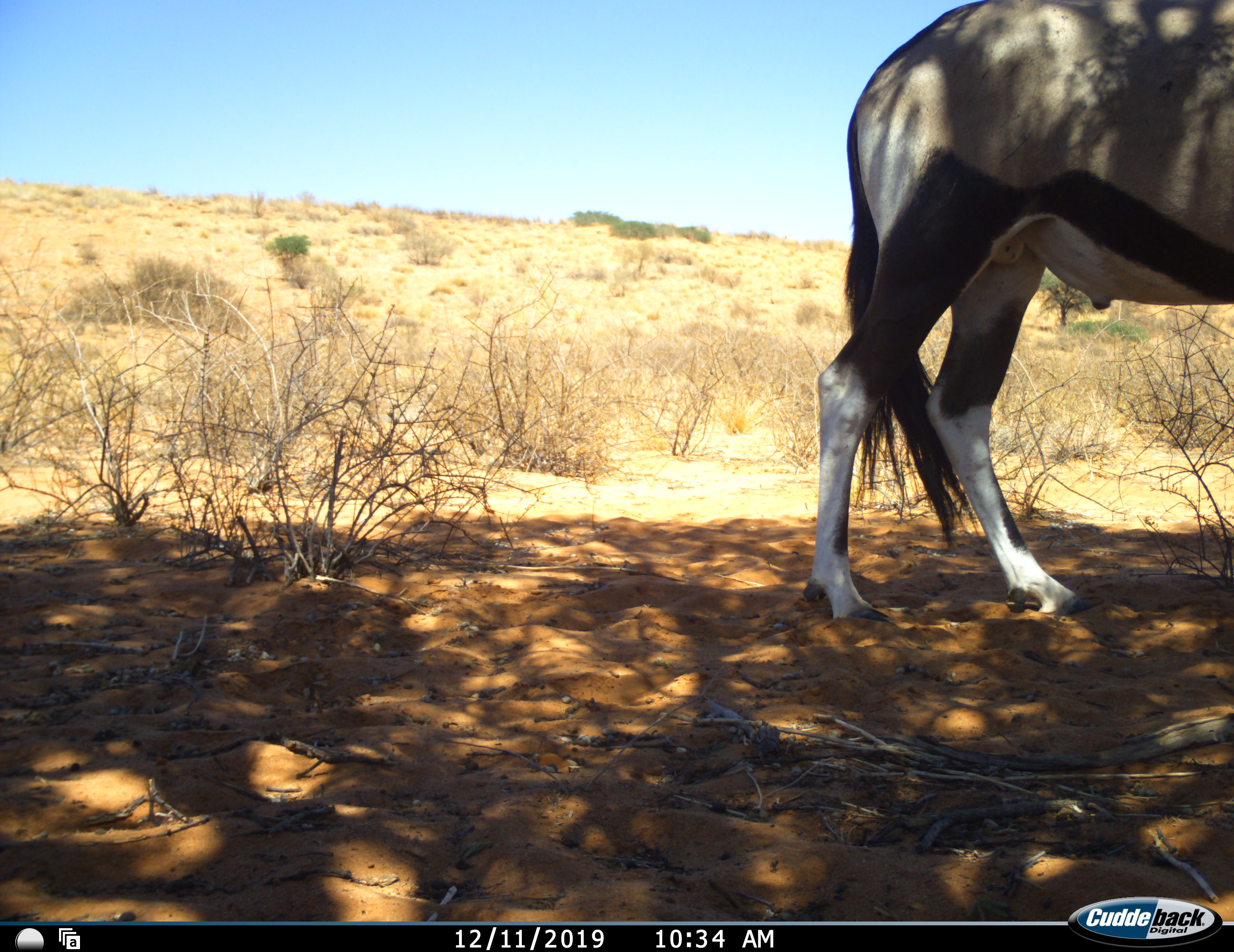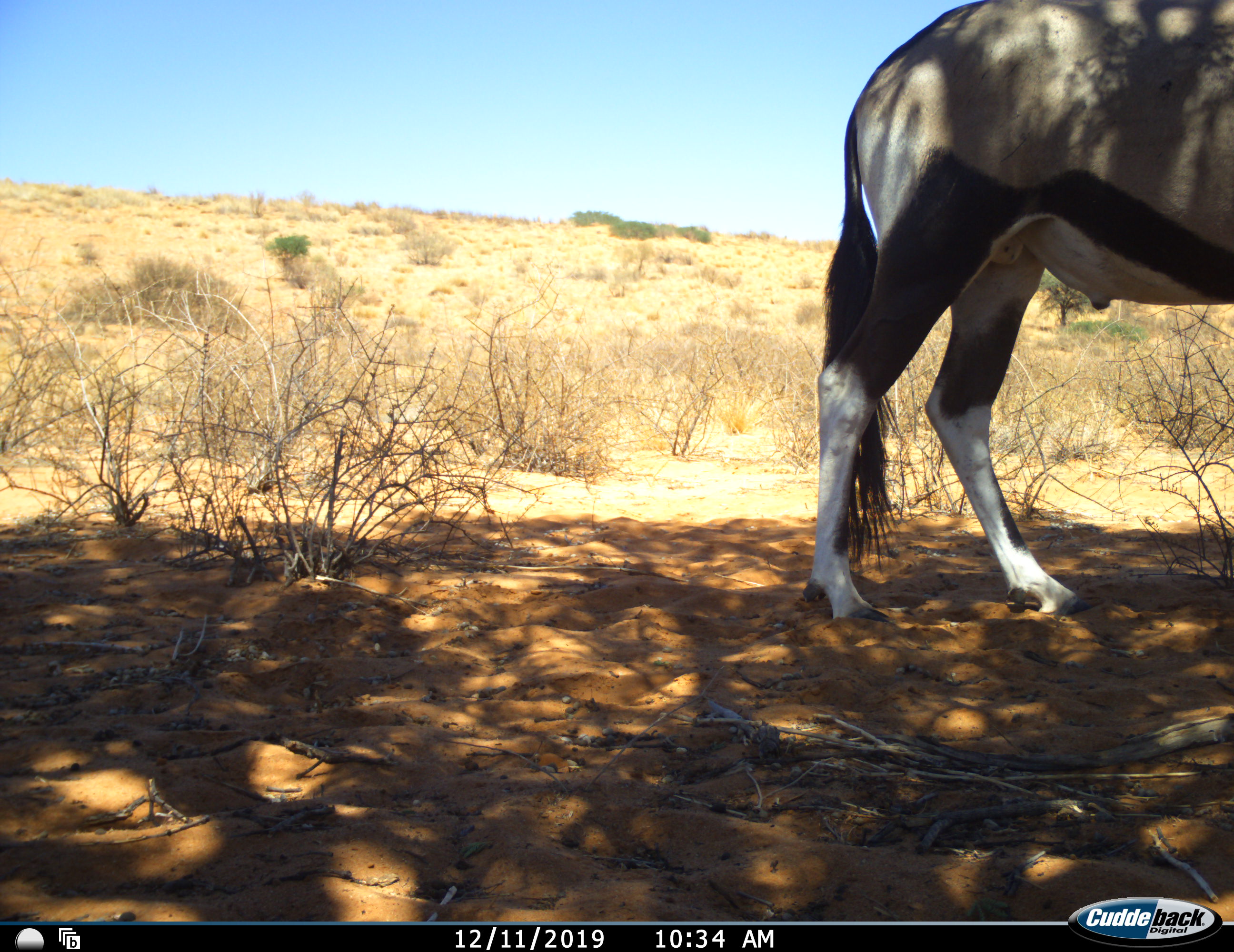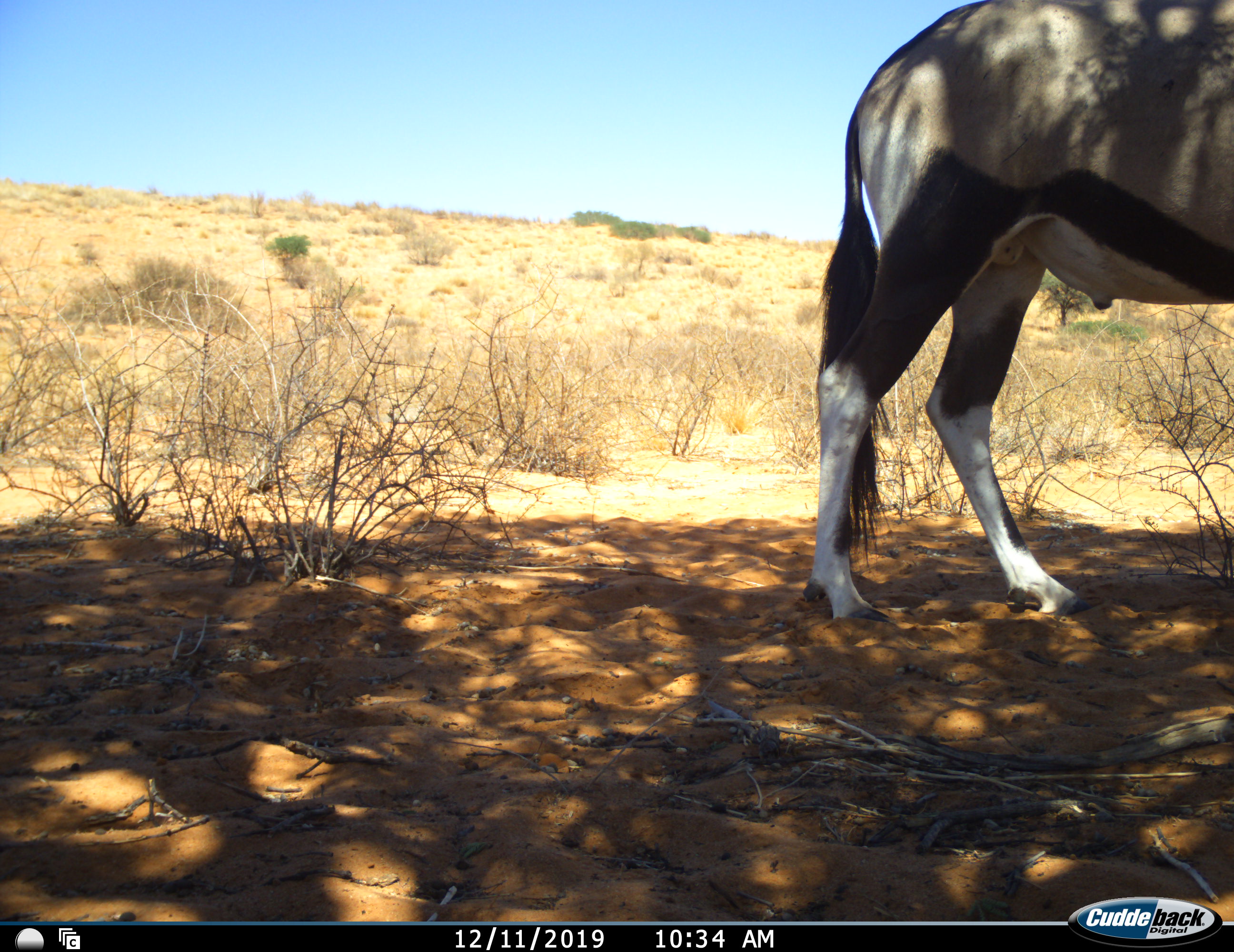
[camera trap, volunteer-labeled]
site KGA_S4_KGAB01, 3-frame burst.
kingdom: Animalia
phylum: Chordata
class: Mammalia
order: Artiodactyla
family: Bovidae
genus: Oryx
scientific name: Oryx gazella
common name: gemsbok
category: oryx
Oryx (gemsbok) (Oryx gazella), count 1. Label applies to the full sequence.